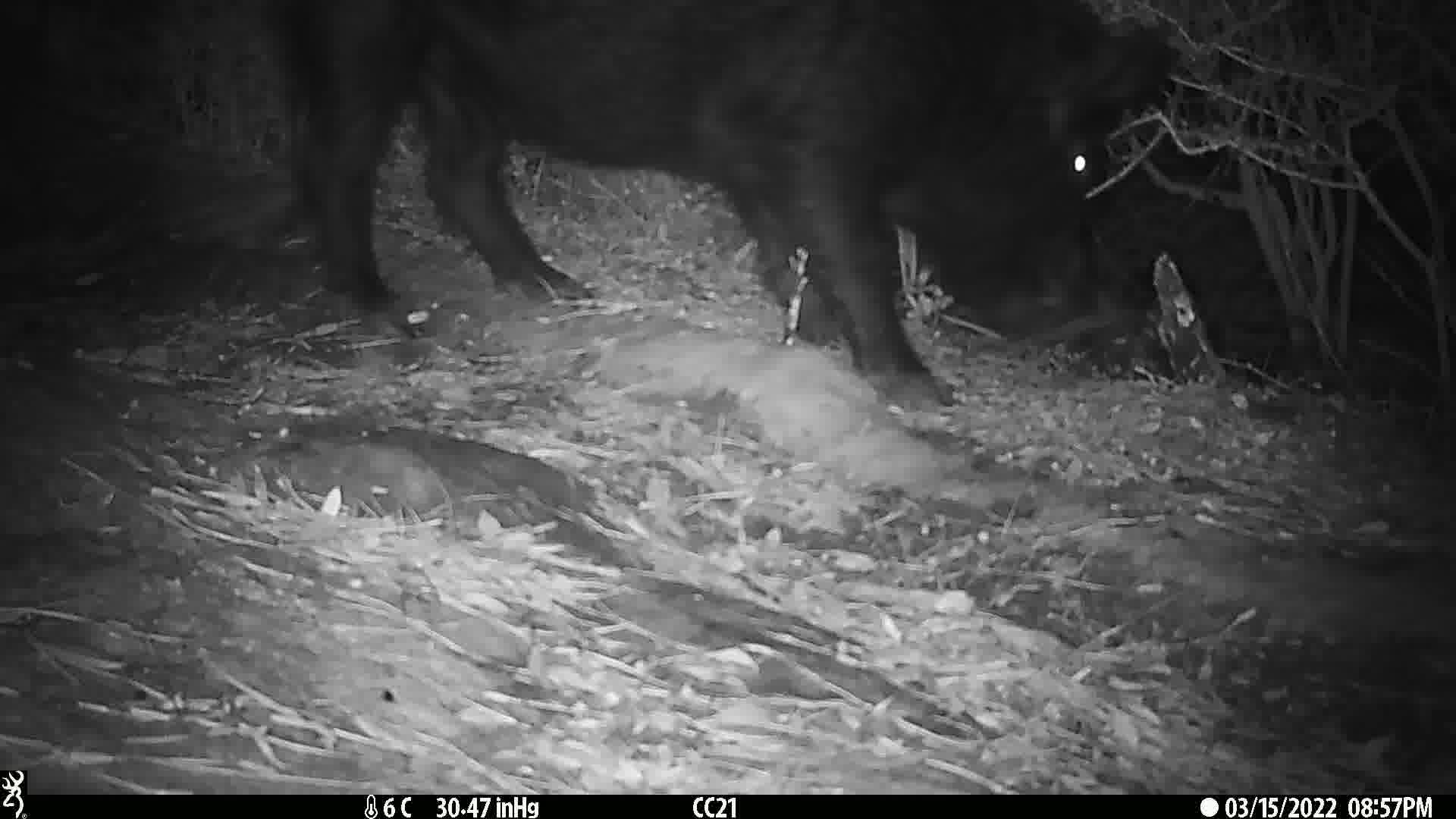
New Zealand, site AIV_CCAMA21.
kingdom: Animalia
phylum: Chordata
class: Mammalia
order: Artiodactyla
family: Suidae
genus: Sus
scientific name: Sus scrofa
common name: pig